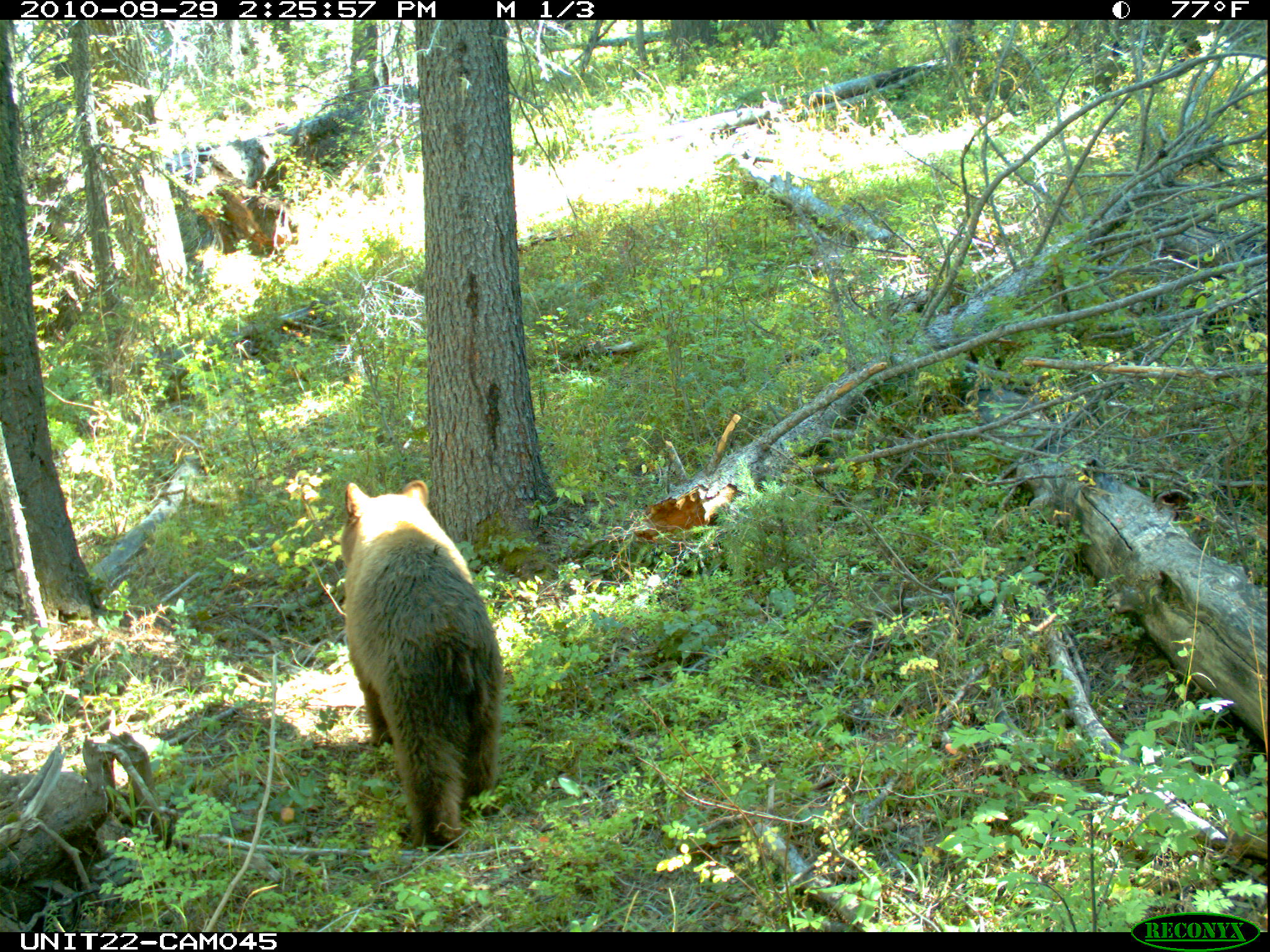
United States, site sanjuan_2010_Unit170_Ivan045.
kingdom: Animalia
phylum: Chordata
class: Mammalia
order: Carnivora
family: Ursidae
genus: Ursus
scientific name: Ursus americanus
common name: american black bear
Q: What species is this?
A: Ursus americanus (american black bear).